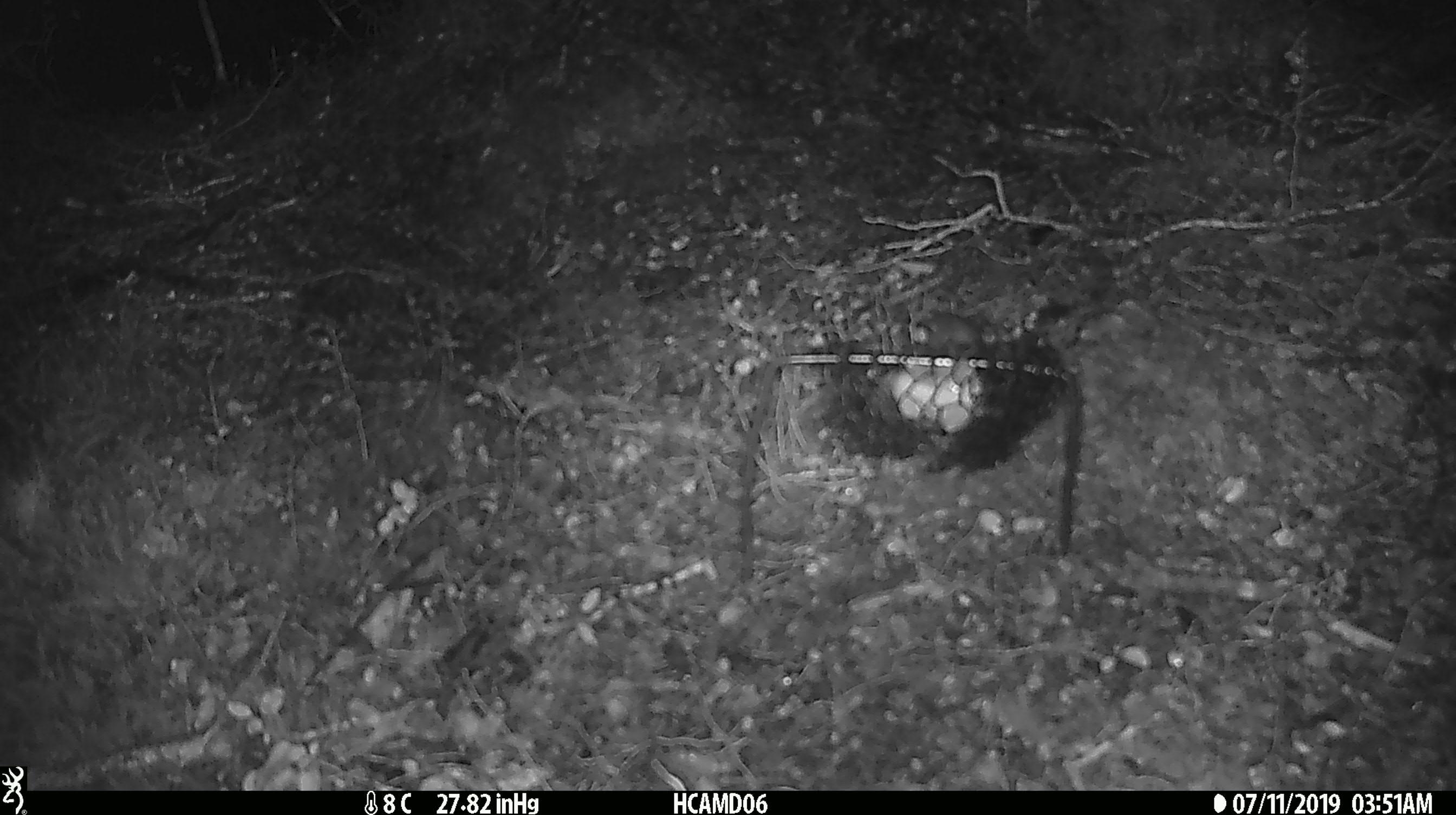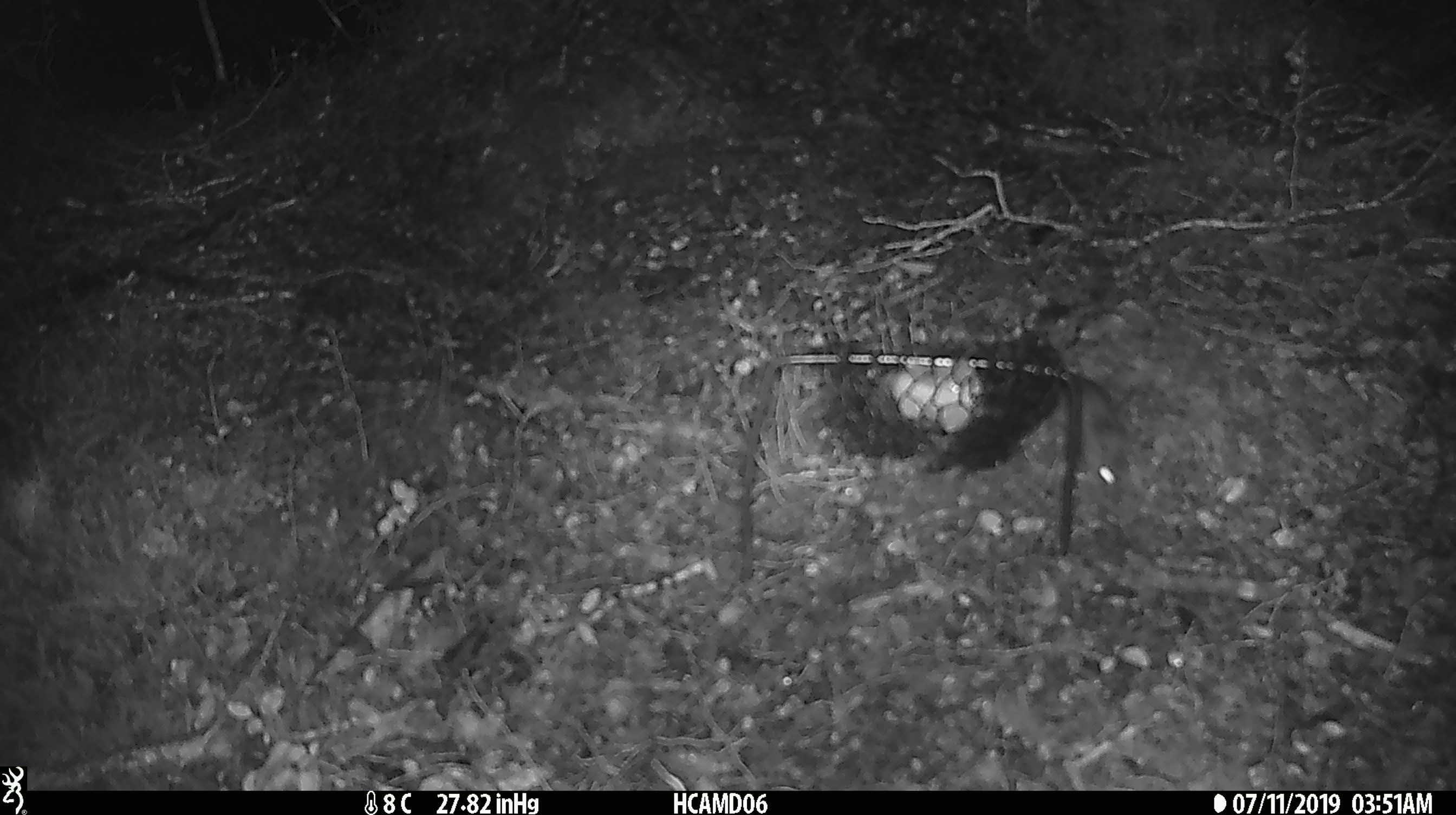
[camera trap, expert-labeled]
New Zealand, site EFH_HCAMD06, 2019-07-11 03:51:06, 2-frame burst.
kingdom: Animalia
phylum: Chordata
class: Mammalia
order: Rodentia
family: Muridae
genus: Mus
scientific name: Mus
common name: mouse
Mouse (Mus).